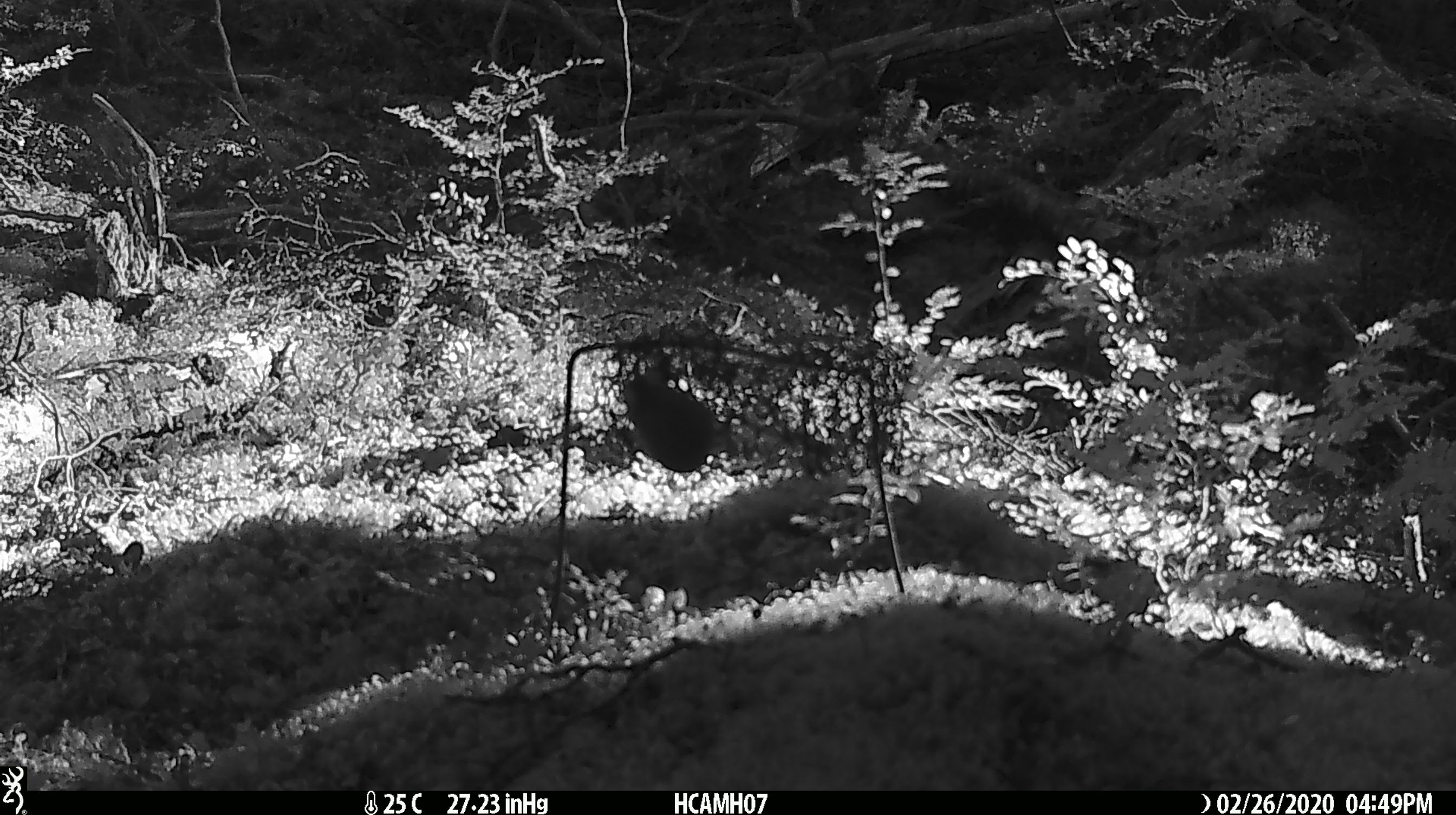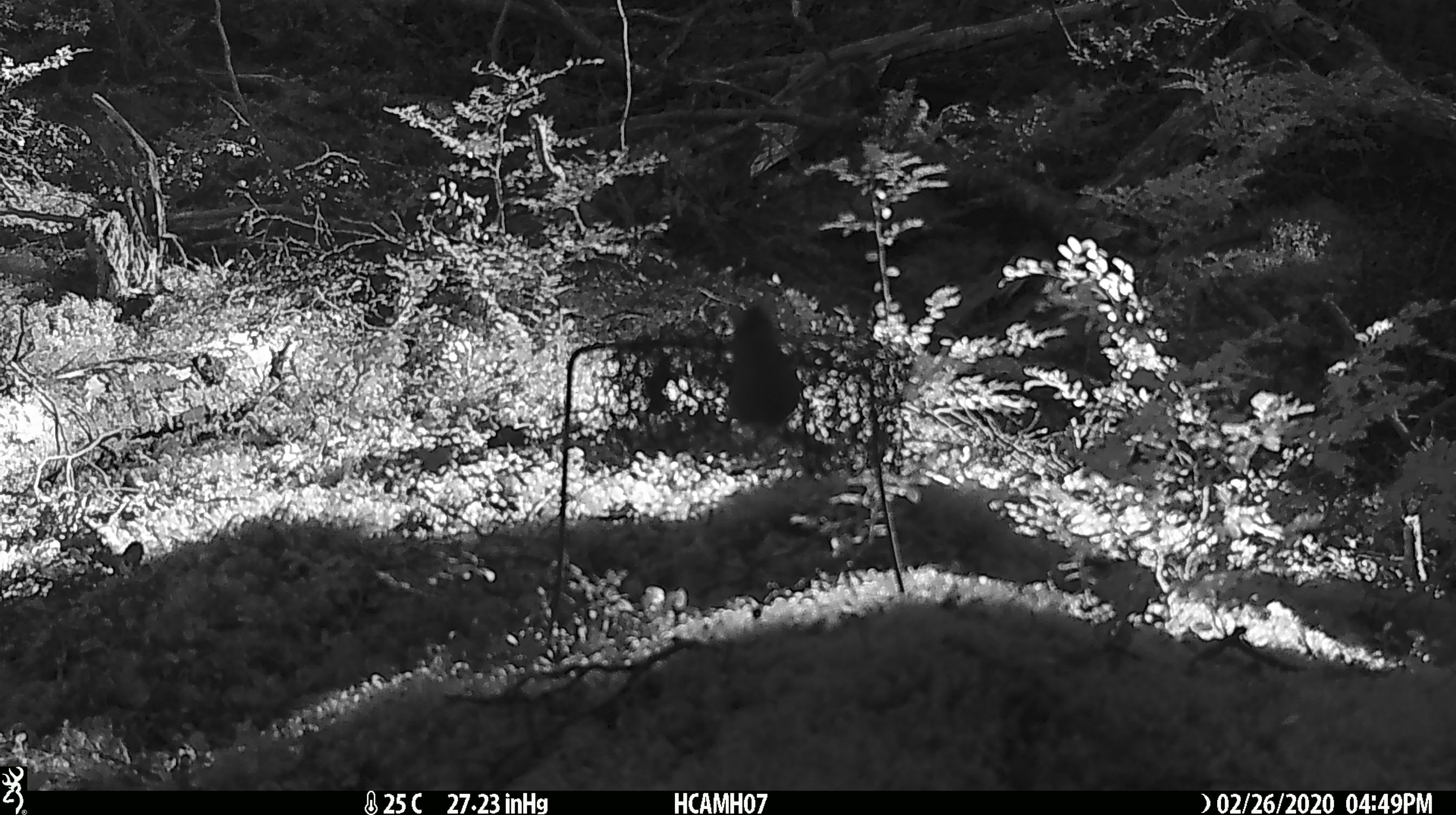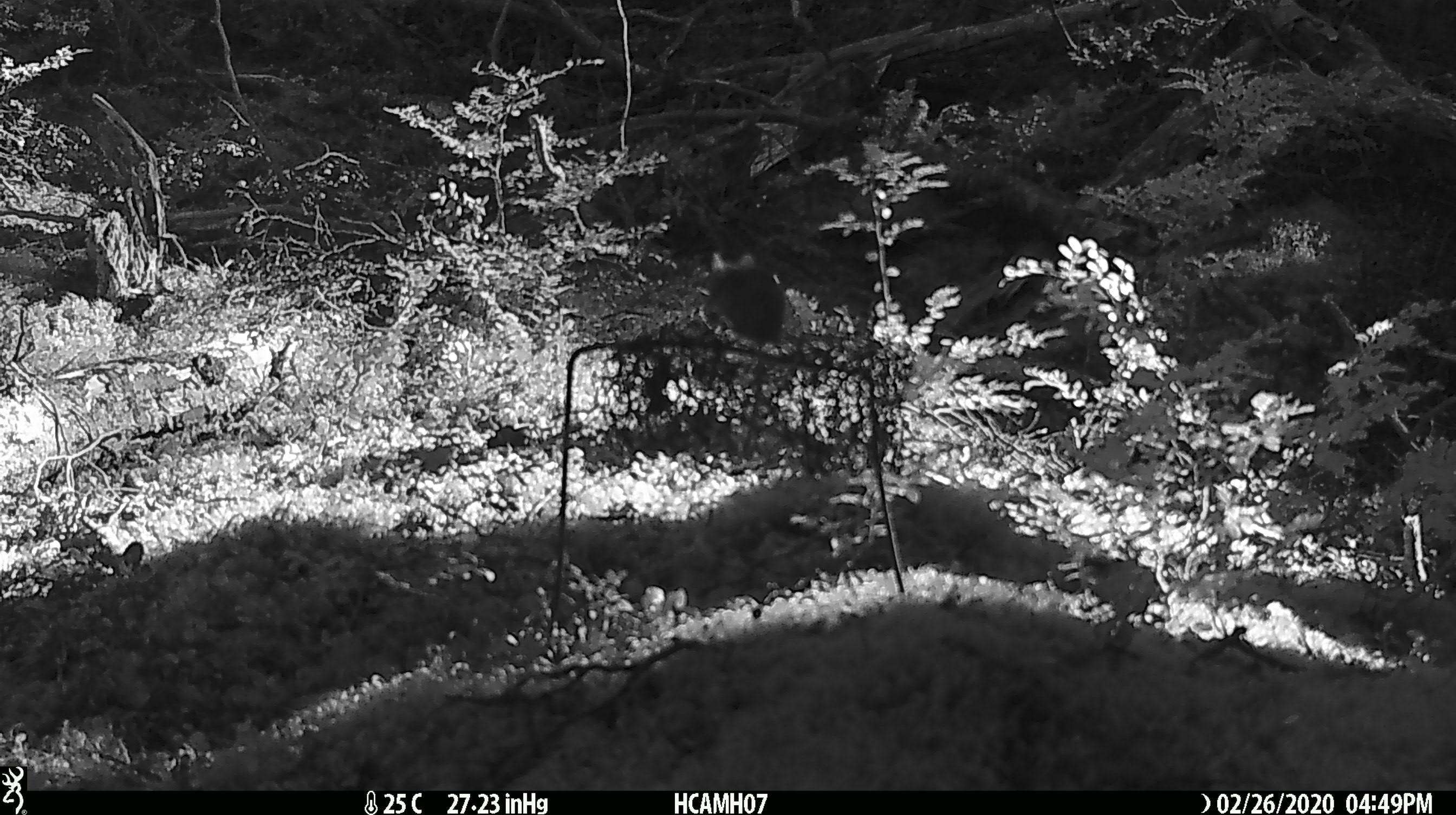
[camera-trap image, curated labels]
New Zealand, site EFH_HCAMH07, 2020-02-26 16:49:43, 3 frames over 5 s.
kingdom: Animalia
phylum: Chordata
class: Mammalia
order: Rodentia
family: Muridae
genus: Mus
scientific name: Mus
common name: mouse